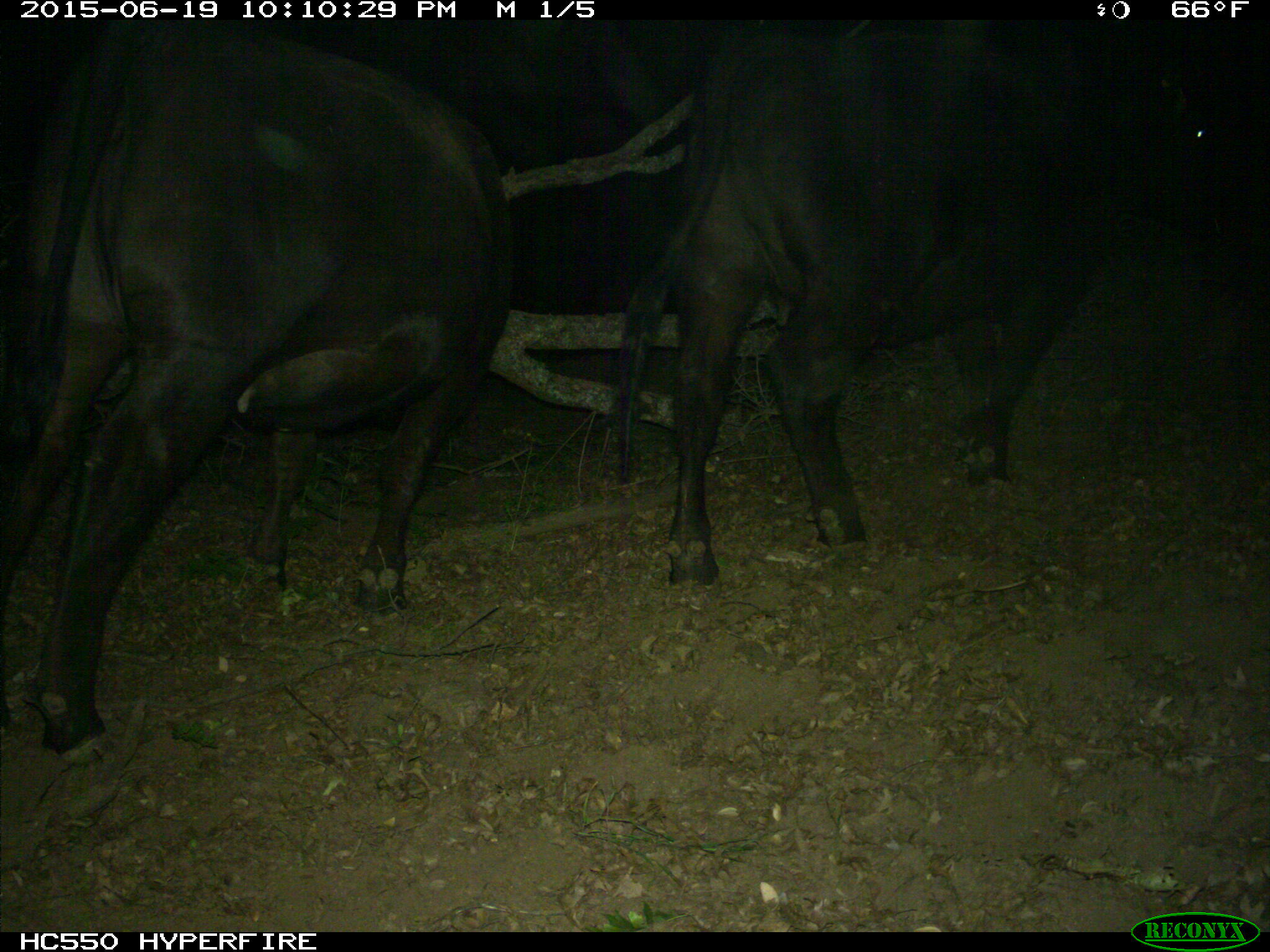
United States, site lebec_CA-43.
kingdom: Animalia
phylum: Chordata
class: Mammalia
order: Artiodactyla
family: Bovidae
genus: Bos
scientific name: Bos taurus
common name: domestic cow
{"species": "Bos taurus (domestic cow)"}